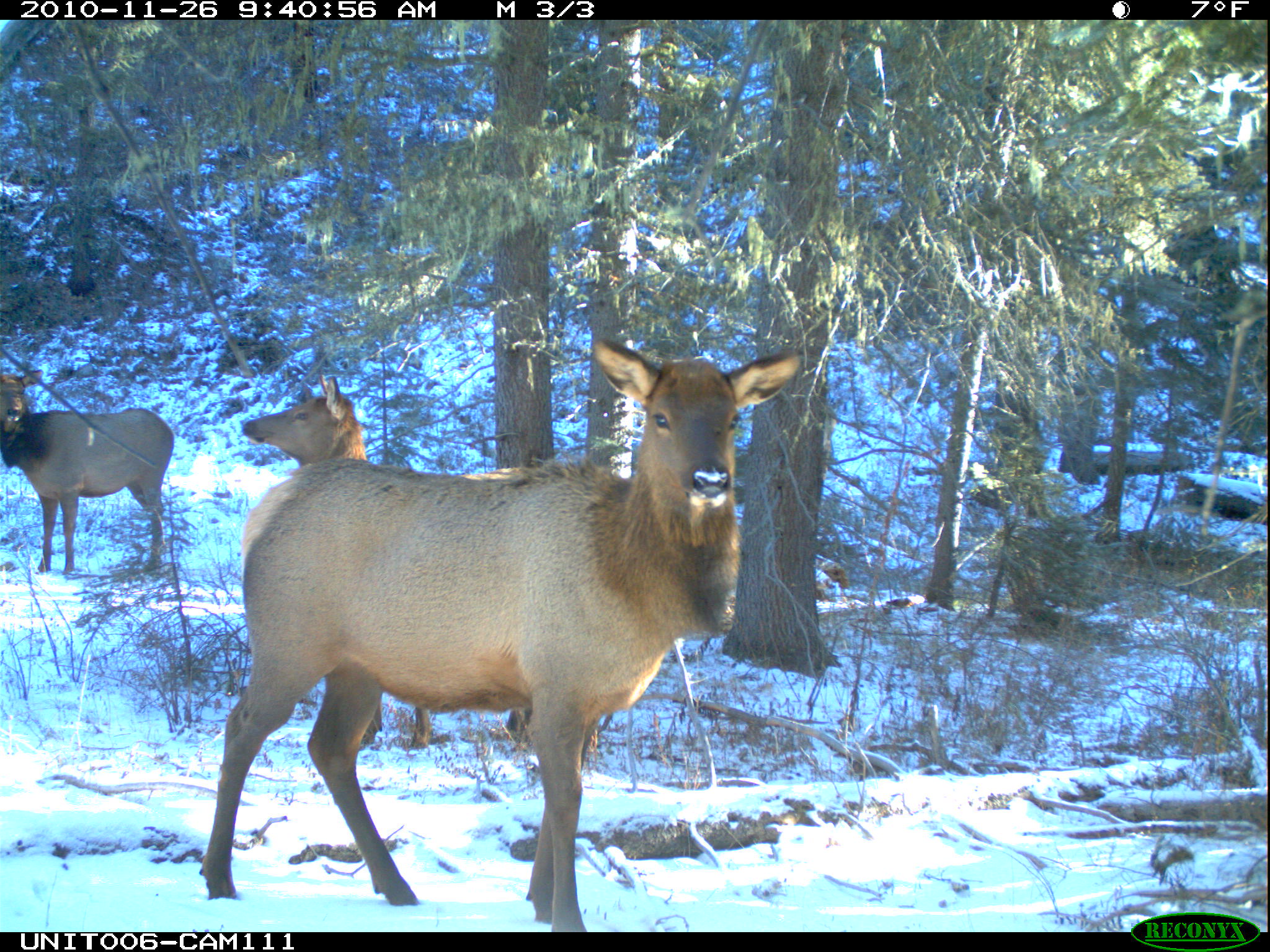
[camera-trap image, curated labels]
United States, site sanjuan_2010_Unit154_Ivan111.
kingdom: Animalia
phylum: Chordata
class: Mammalia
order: Artiodactyla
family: Cervidae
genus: Cervus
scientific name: Cervus elaphus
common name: red deer